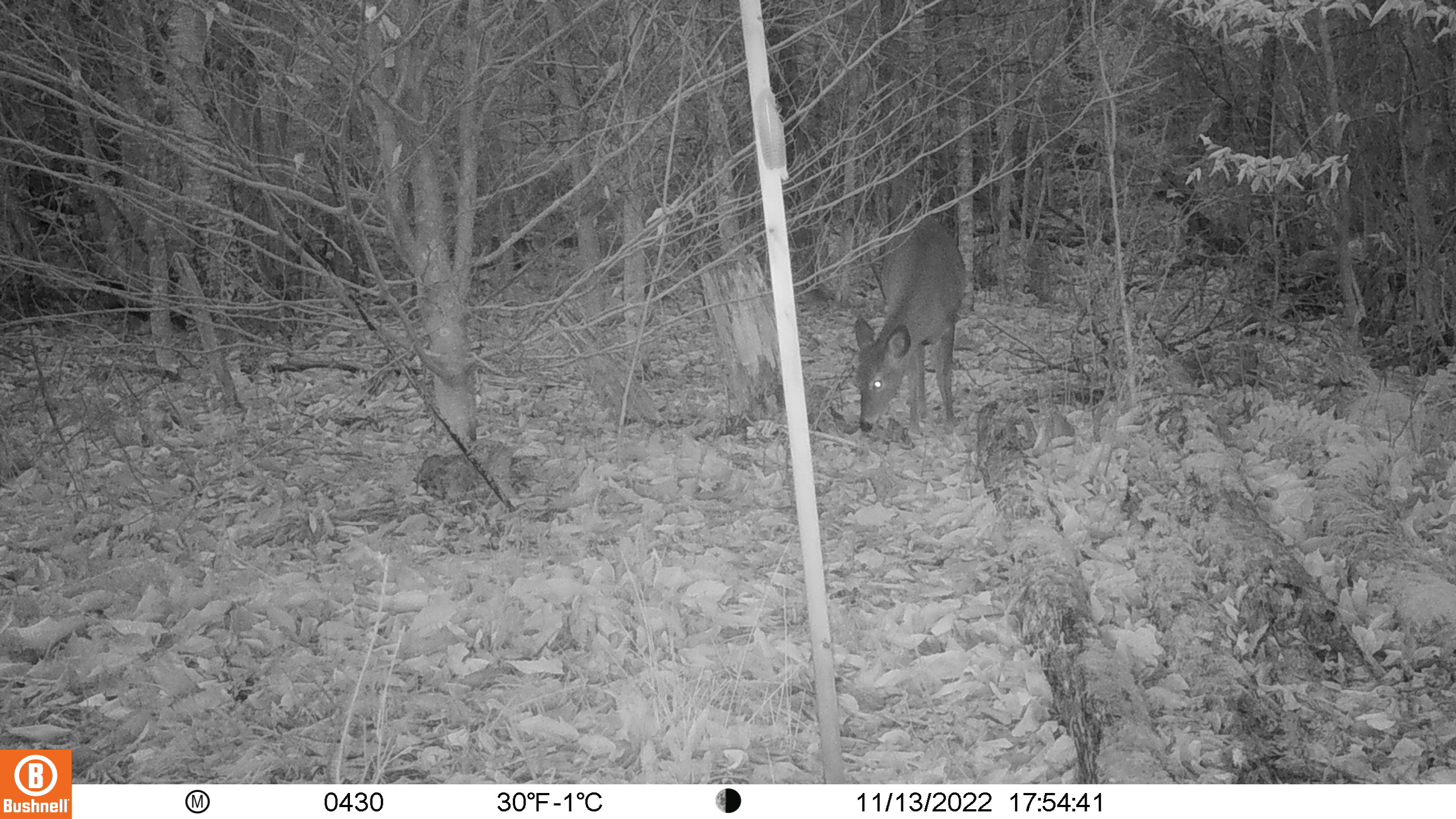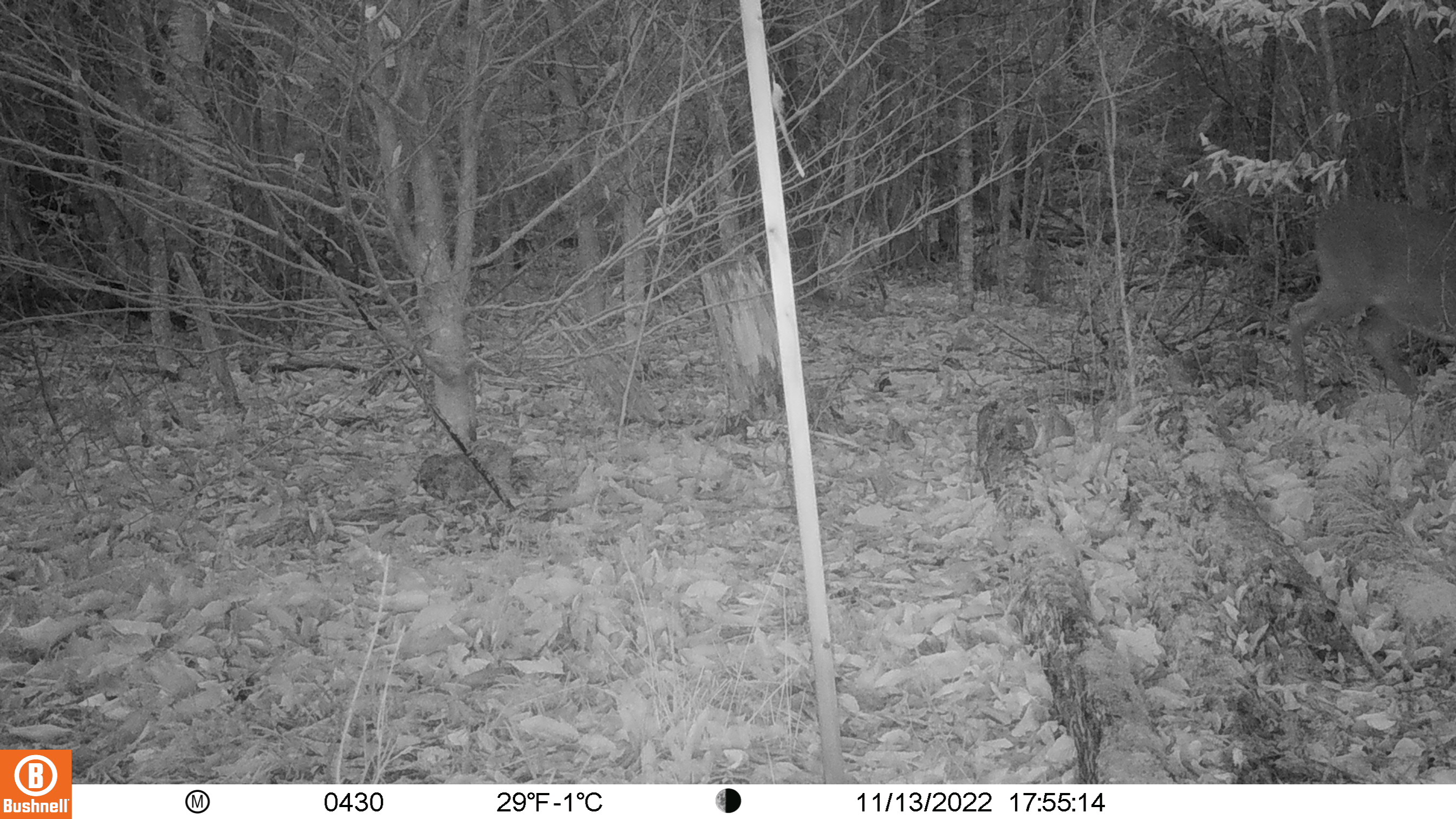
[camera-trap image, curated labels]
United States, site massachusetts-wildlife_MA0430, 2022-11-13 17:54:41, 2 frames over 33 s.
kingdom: Animalia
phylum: Chordata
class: Mammalia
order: Artiodactyla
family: Cervidae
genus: Odocoileus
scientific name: Odocoileus virginianus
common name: white-tailed deer